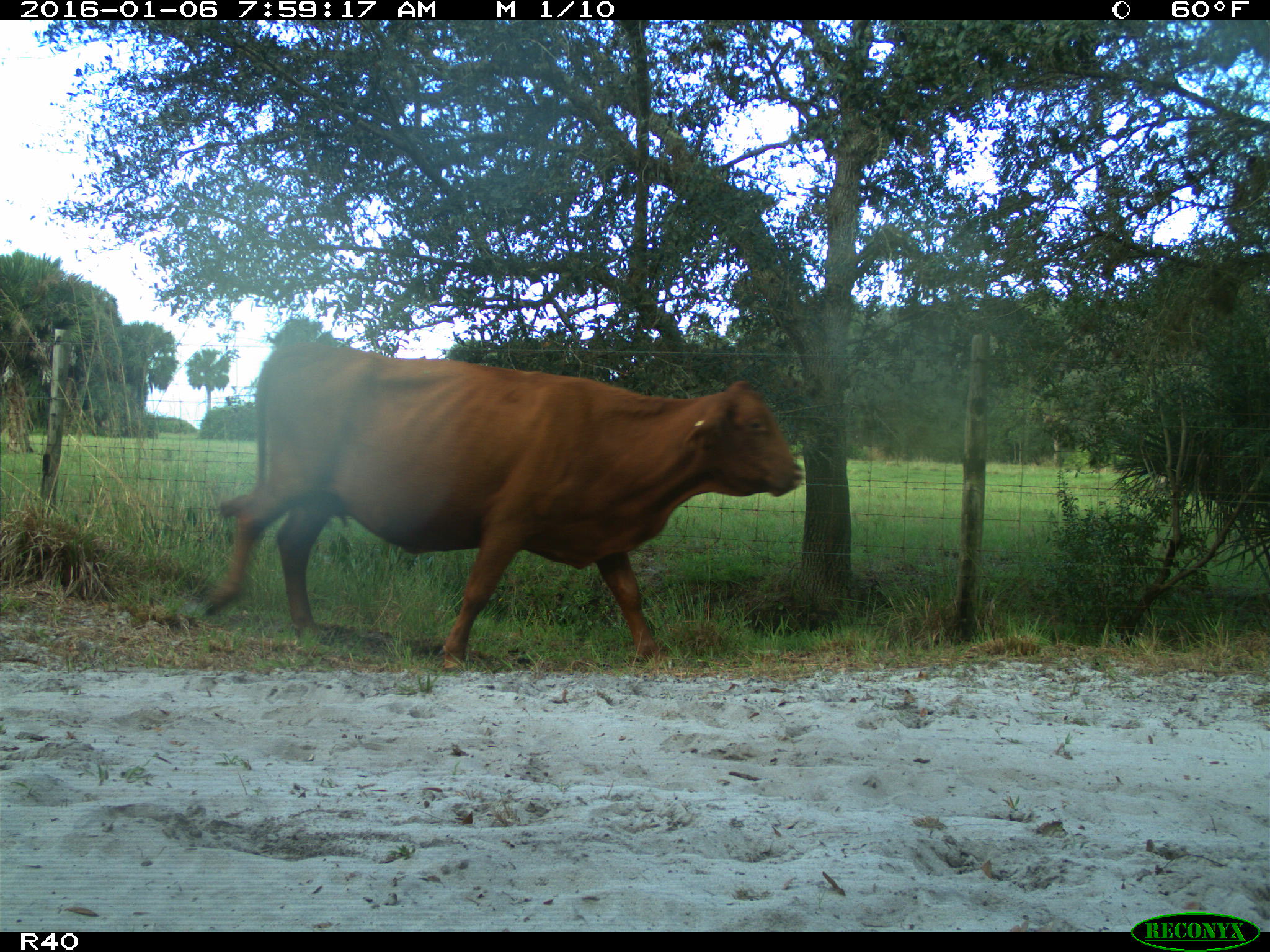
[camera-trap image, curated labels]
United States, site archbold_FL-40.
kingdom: Animalia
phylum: Chordata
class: Mammalia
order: Artiodactyla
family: Bovidae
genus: Bos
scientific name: Bos taurus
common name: domestic cow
Bos taurus (domestic cow).